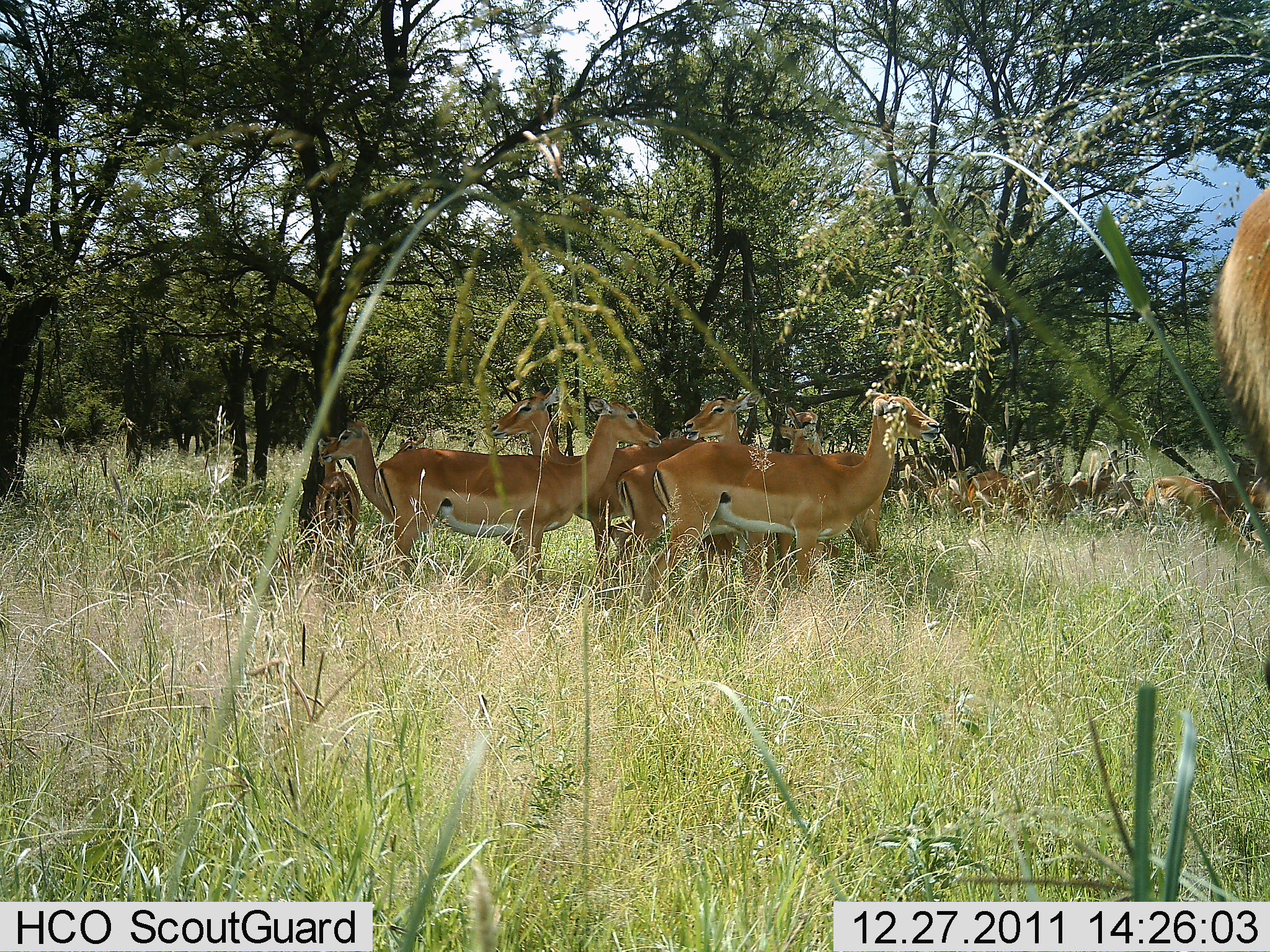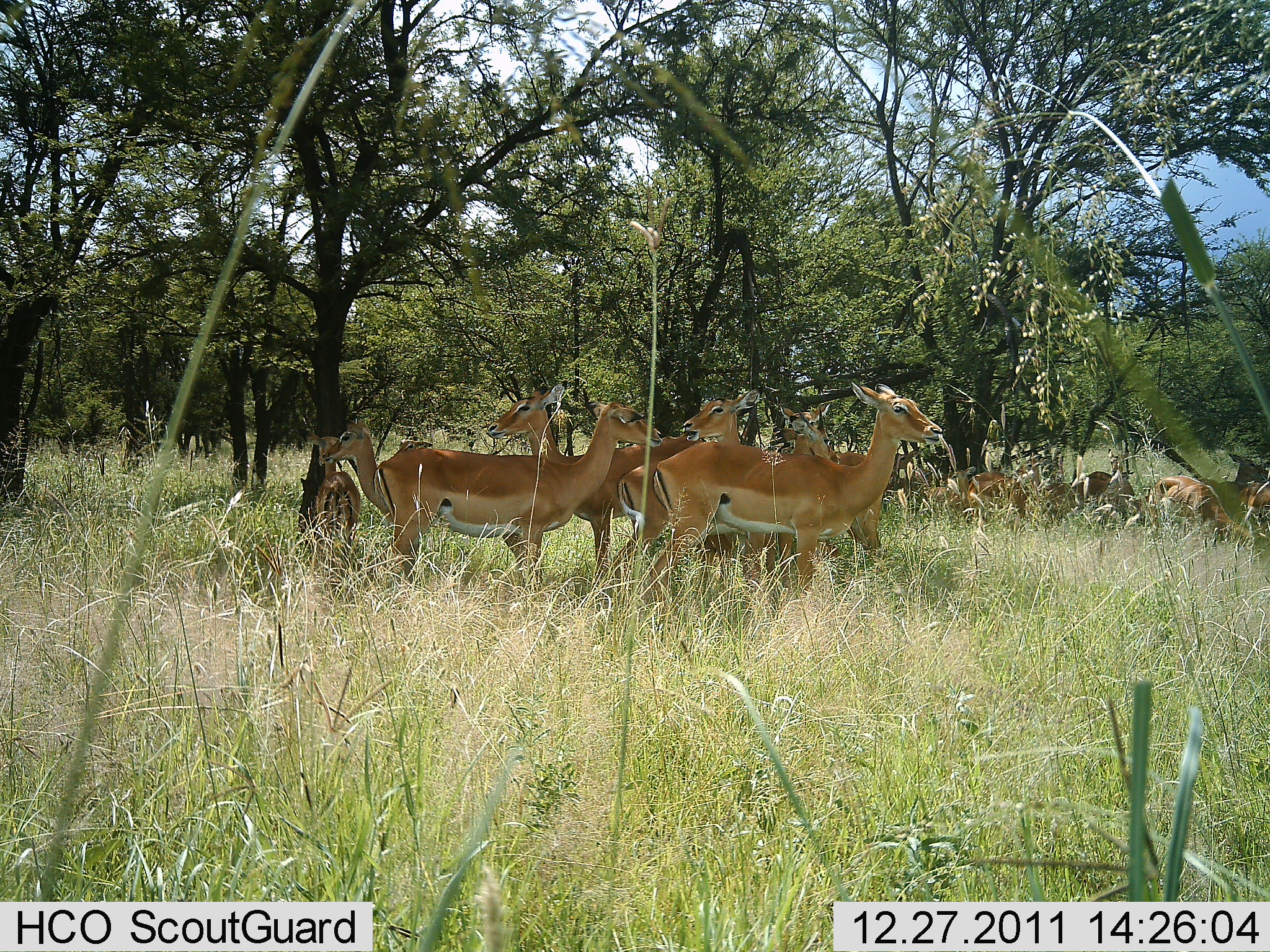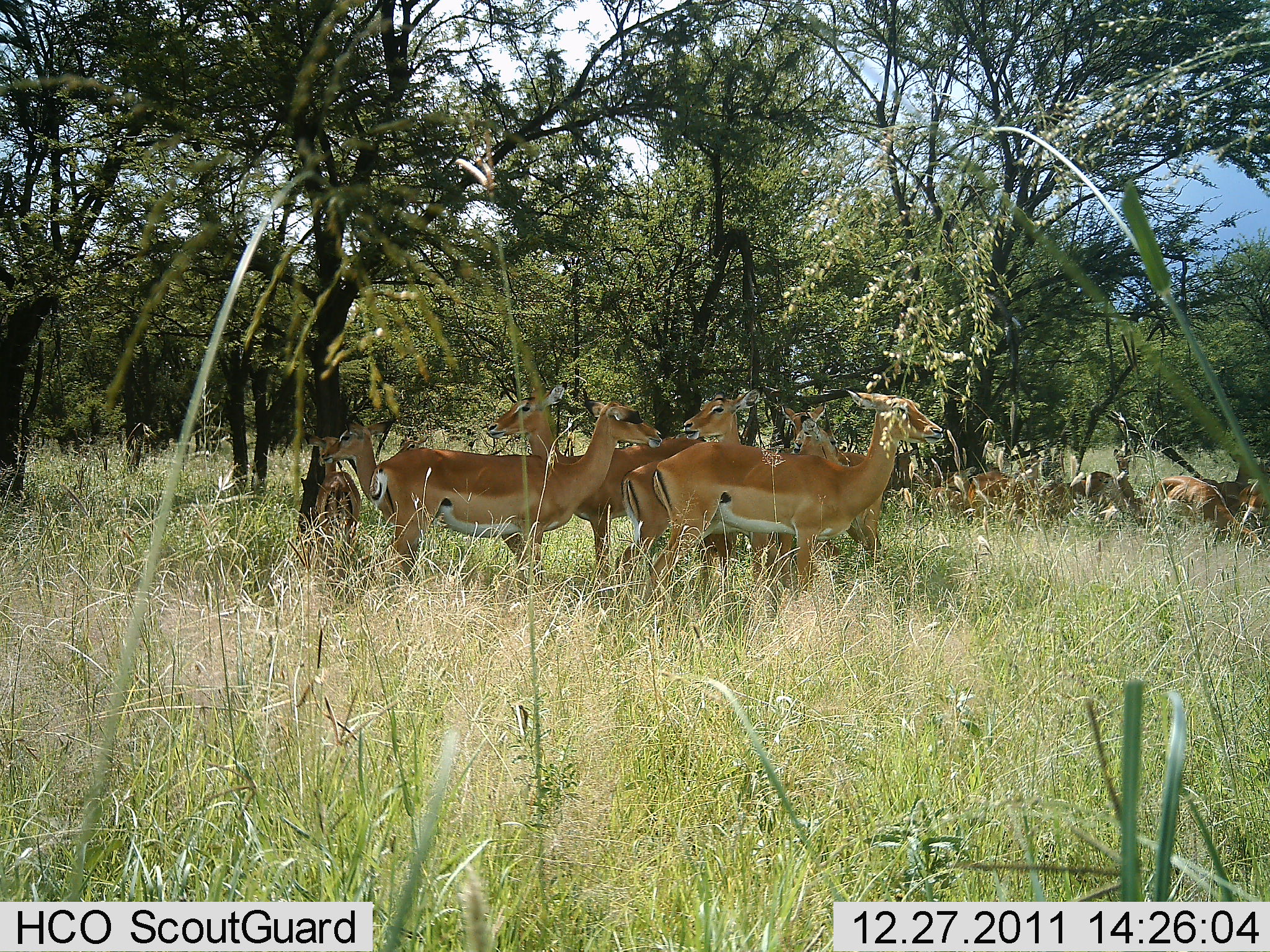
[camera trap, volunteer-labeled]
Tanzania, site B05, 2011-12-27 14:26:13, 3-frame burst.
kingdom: Animalia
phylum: Chordata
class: Mammalia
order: Artiodactyla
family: Bovidae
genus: Nanger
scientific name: Nanger granti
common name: grant's gazelle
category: gazellegrants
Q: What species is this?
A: Gazellegrants (grant's gazelle) (Nanger granti).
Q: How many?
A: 11-50.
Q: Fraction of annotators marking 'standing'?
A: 90%.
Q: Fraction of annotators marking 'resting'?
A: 40%.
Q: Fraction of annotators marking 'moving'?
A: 0%.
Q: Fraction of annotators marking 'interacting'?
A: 10%.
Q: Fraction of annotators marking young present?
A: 0%.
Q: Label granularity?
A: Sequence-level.